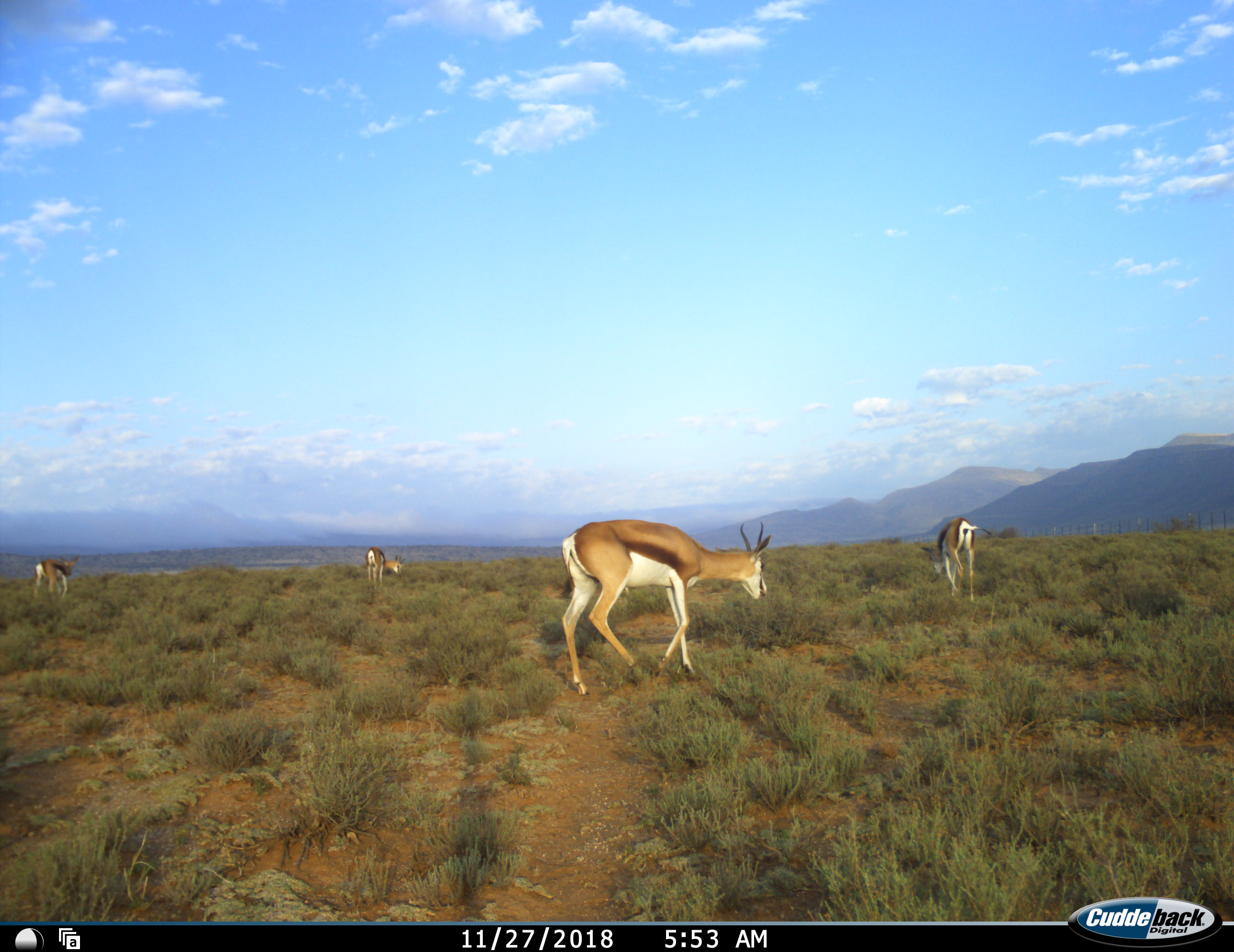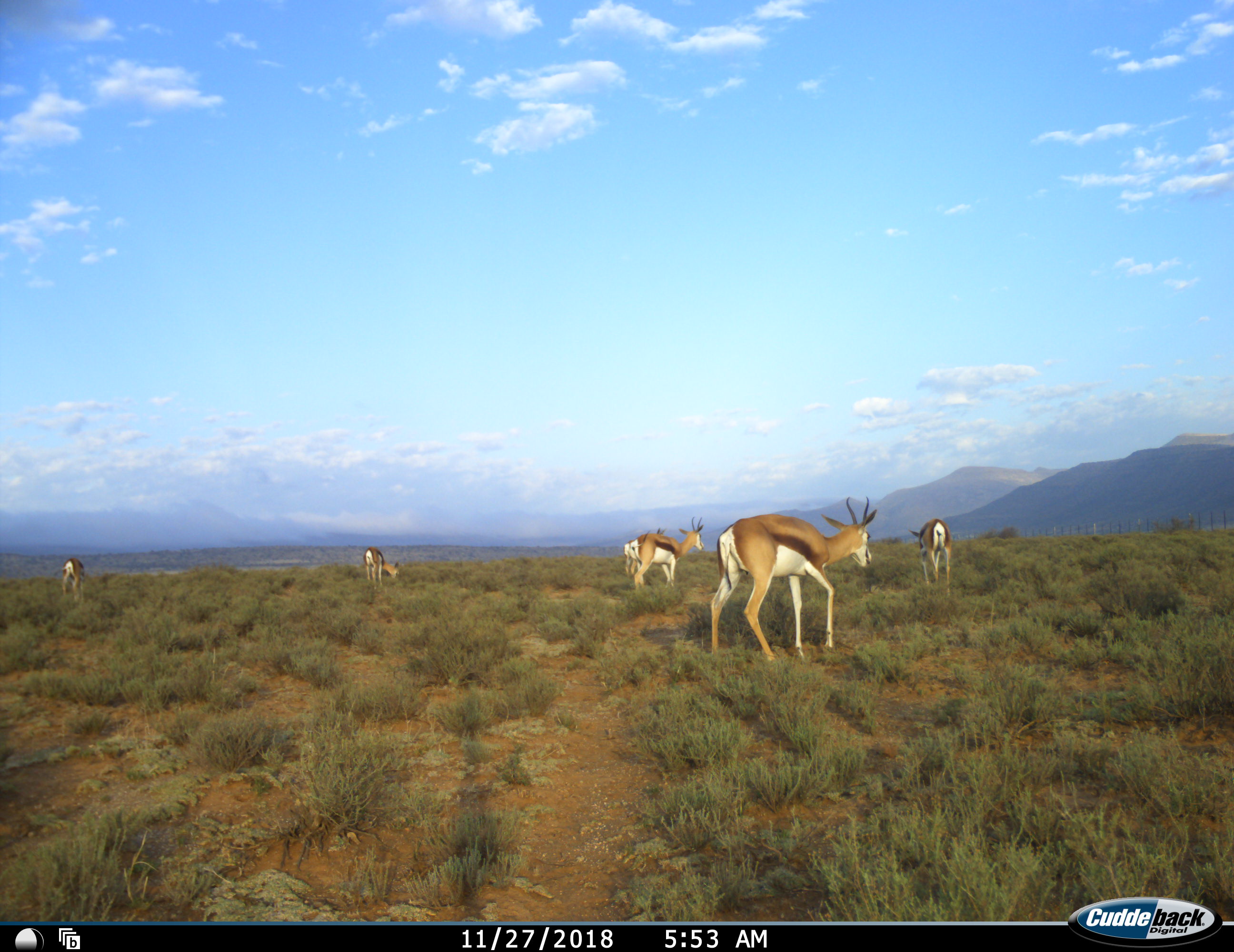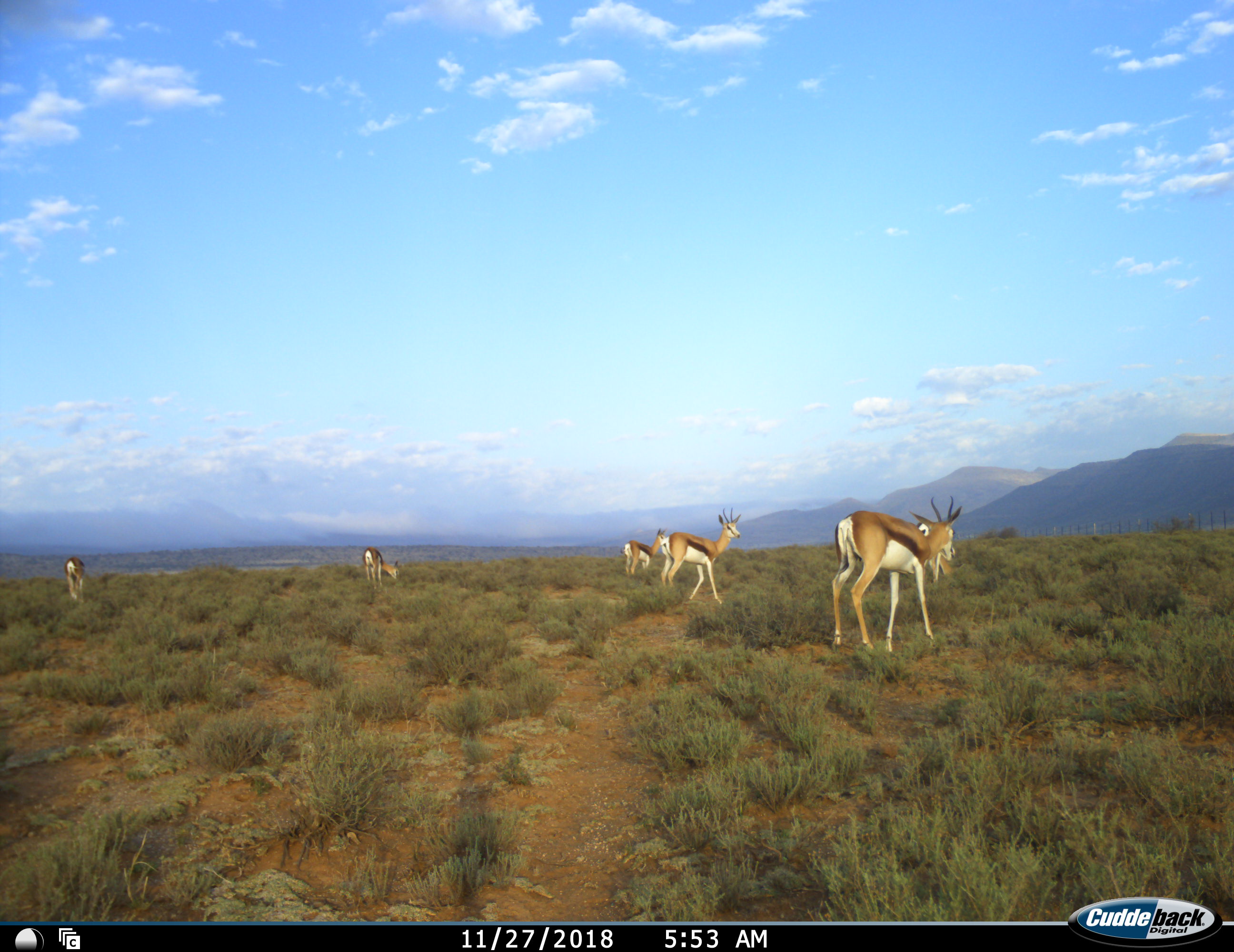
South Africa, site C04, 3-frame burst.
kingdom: Animalia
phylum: Chordata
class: Mammalia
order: Artiodactyla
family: Bovidae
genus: Antidorcas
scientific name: Antidorcas marsupialis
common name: springbok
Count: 6.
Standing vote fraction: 38%.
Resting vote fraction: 0%.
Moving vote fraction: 62%.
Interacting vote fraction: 0%.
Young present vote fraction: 12%.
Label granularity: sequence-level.